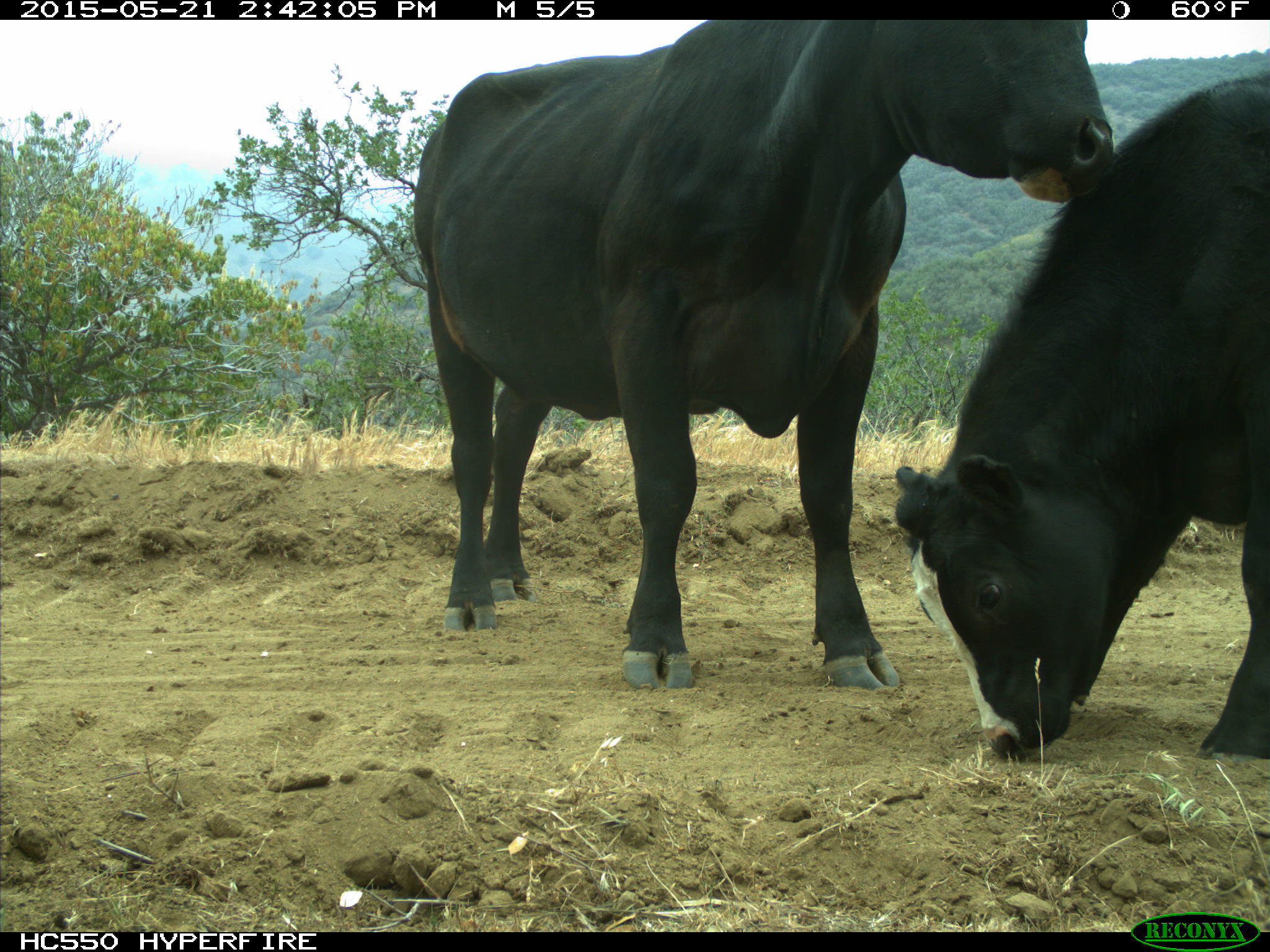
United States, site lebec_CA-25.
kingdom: Animalia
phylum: Chordata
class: Mammalia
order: Artiodactyla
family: Bovidae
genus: Bos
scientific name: Bos taurus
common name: domestic cow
Bos taurus (domestic cow).